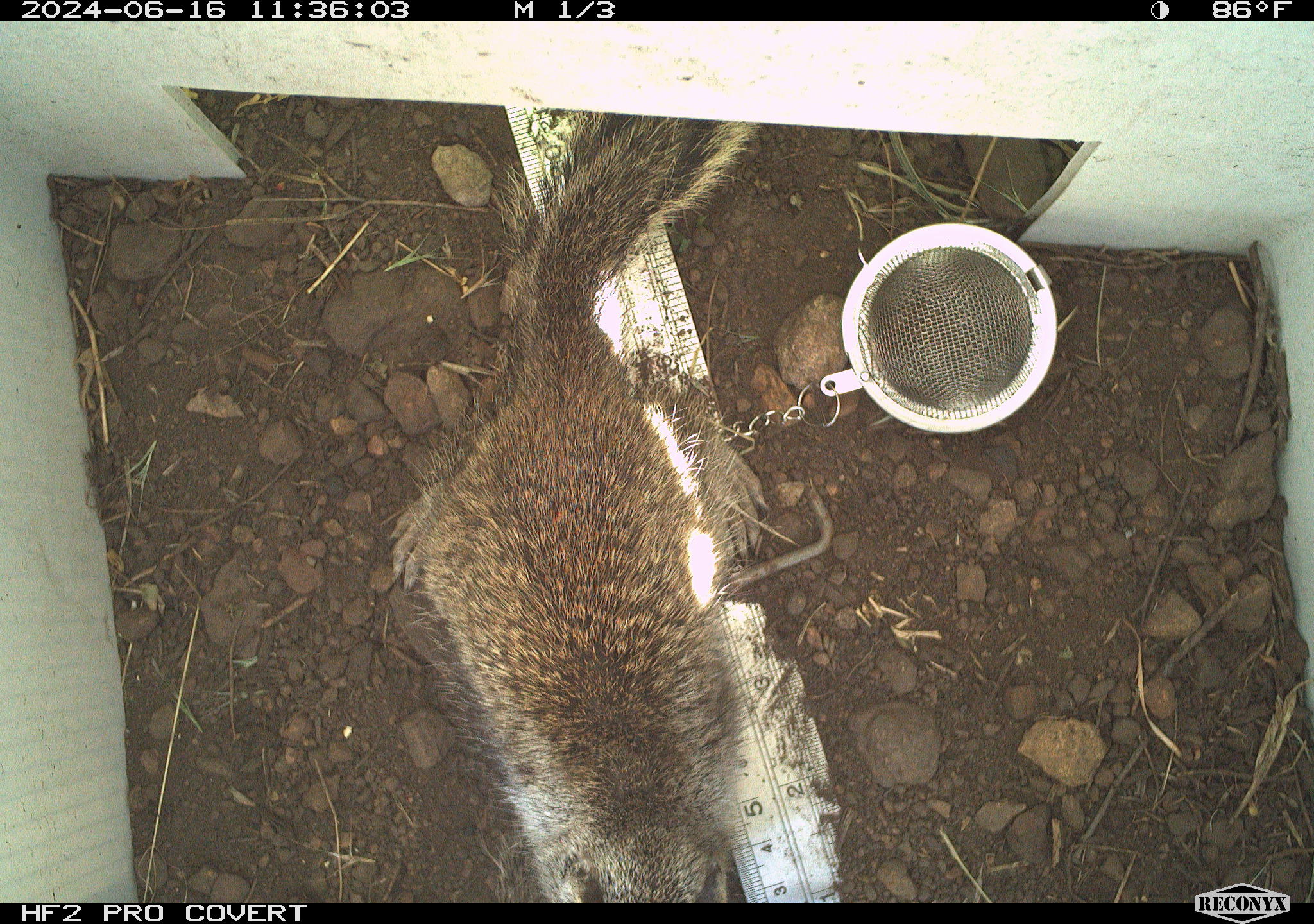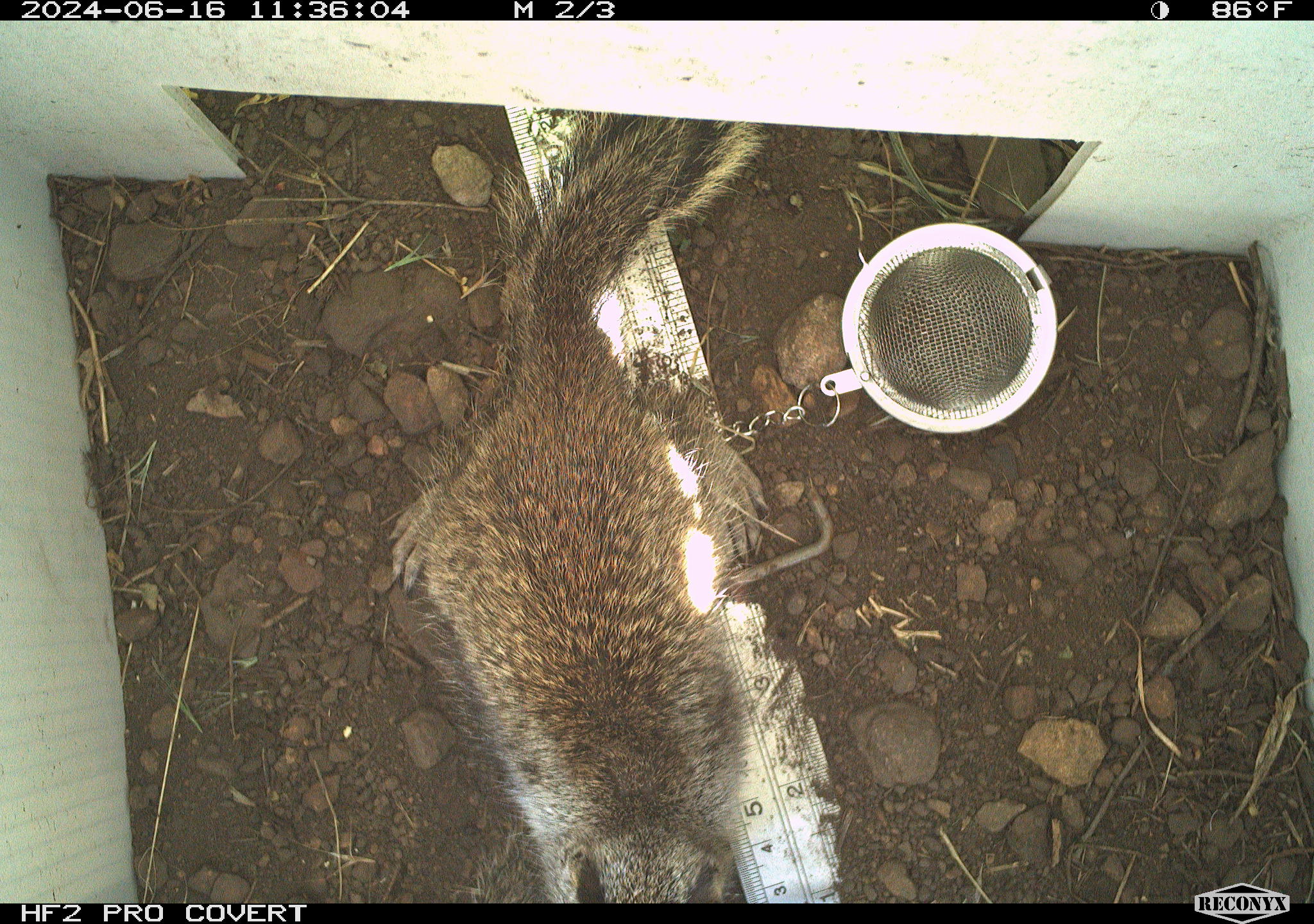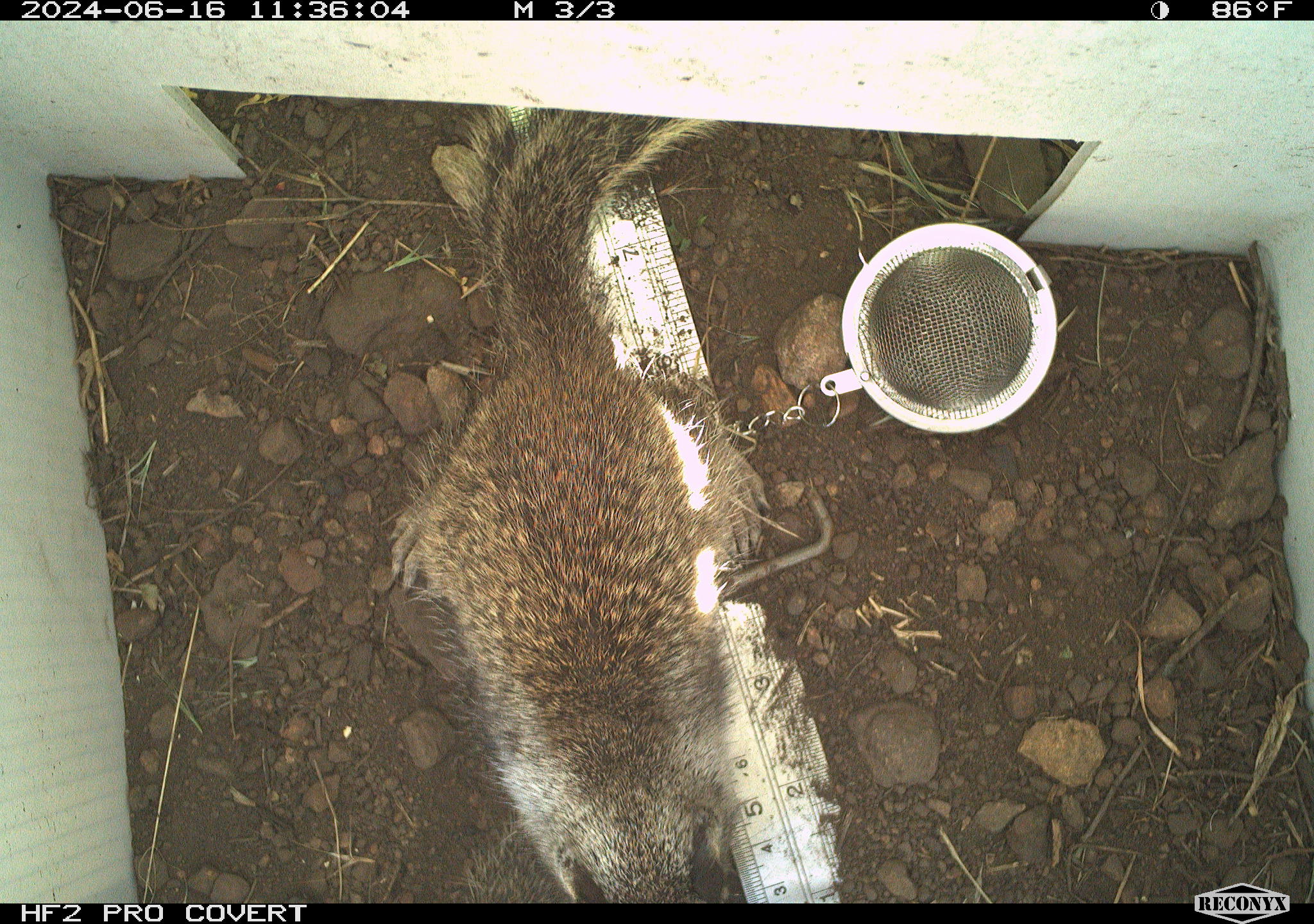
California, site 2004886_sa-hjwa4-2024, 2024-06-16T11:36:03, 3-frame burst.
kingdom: Animalia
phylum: Chordata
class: Mammalia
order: Rodentia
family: Sciuridae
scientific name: Sciuridae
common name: squirrels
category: sciuridae family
Sciuridae family (squirrels) (Sciuridae).